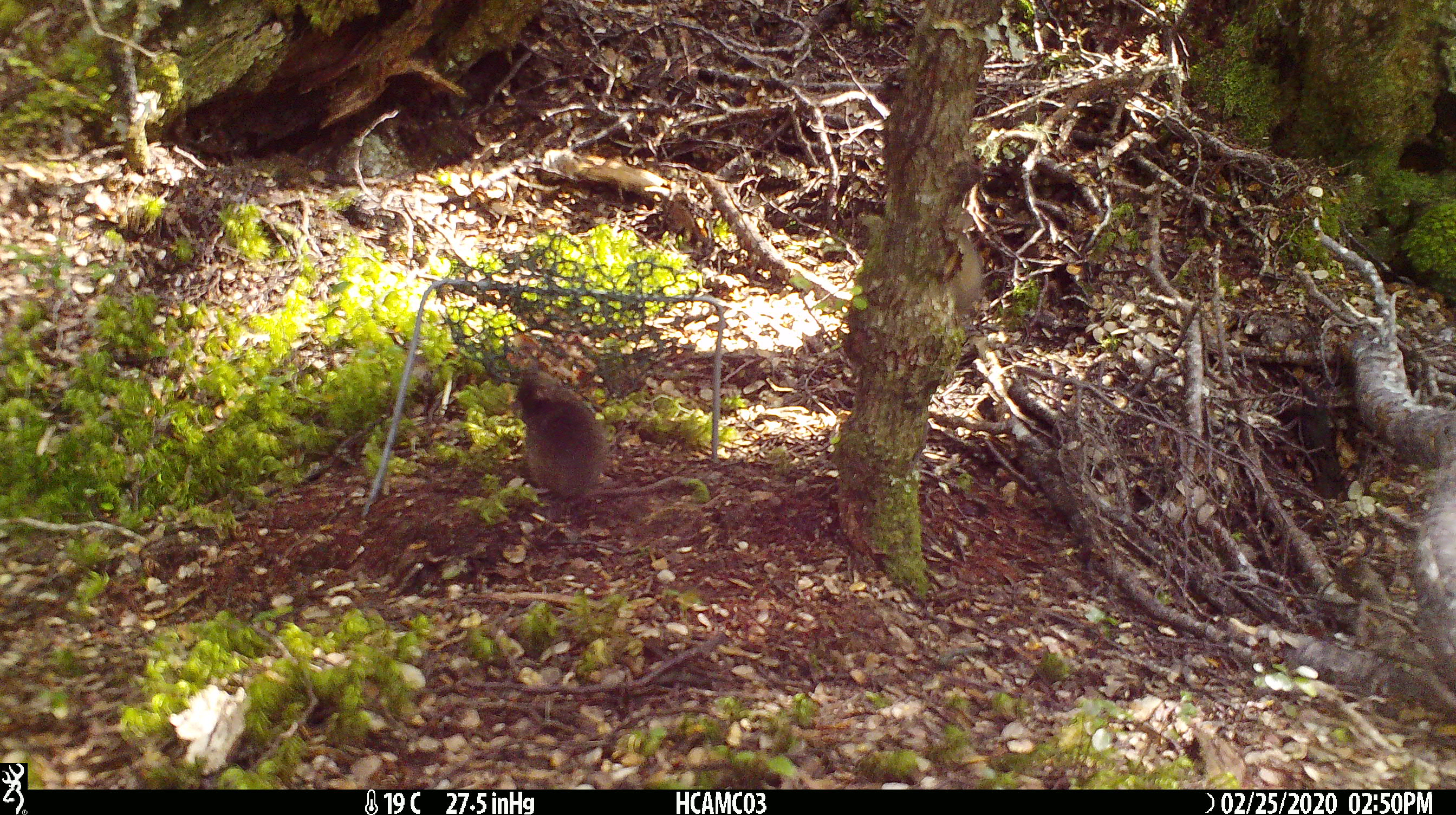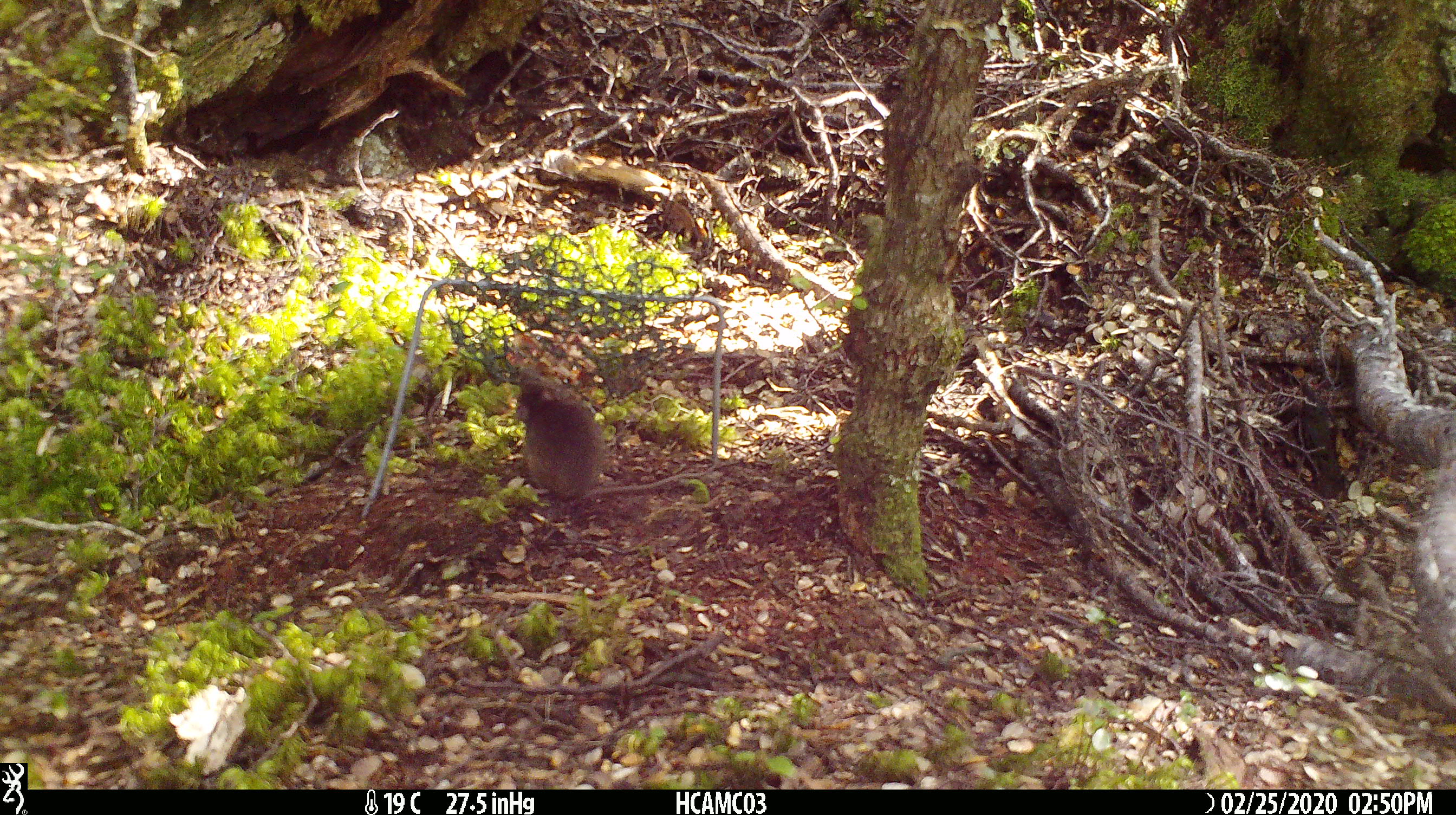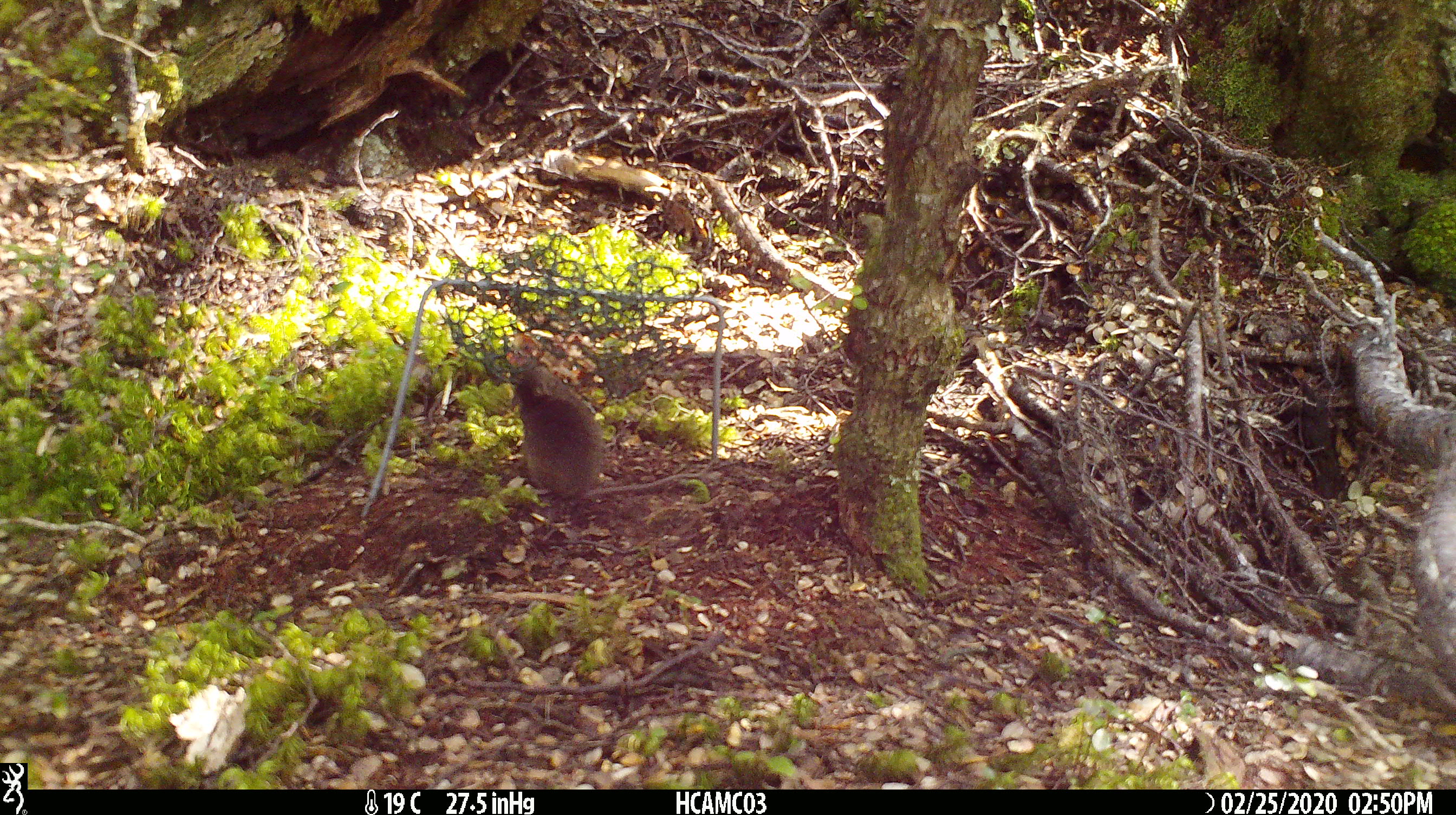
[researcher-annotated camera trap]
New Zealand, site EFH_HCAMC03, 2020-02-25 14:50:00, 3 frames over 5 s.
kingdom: Animalia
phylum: Chordata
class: Mammalia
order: Rodentia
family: Muridae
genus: Mus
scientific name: Mus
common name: mouse